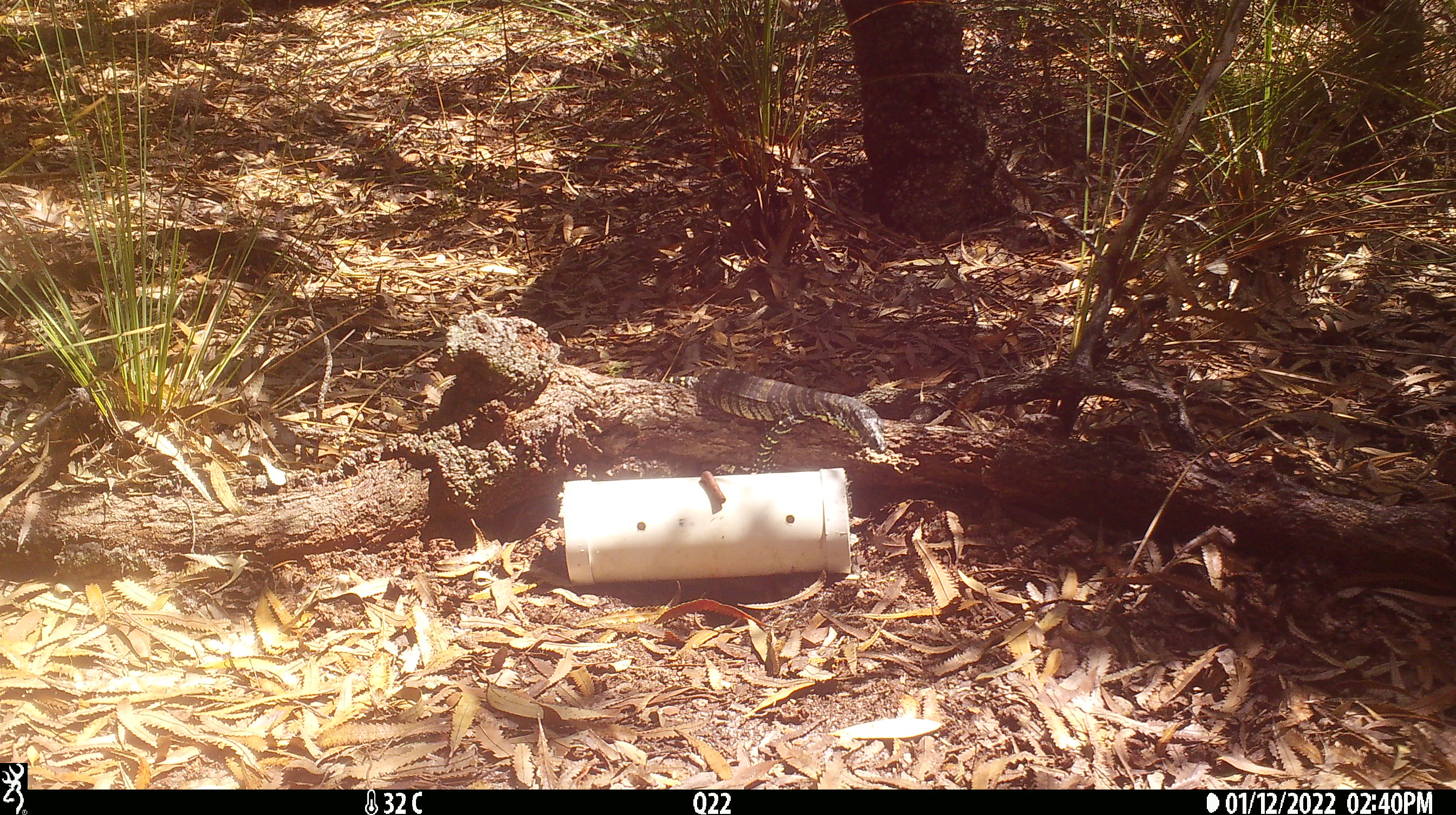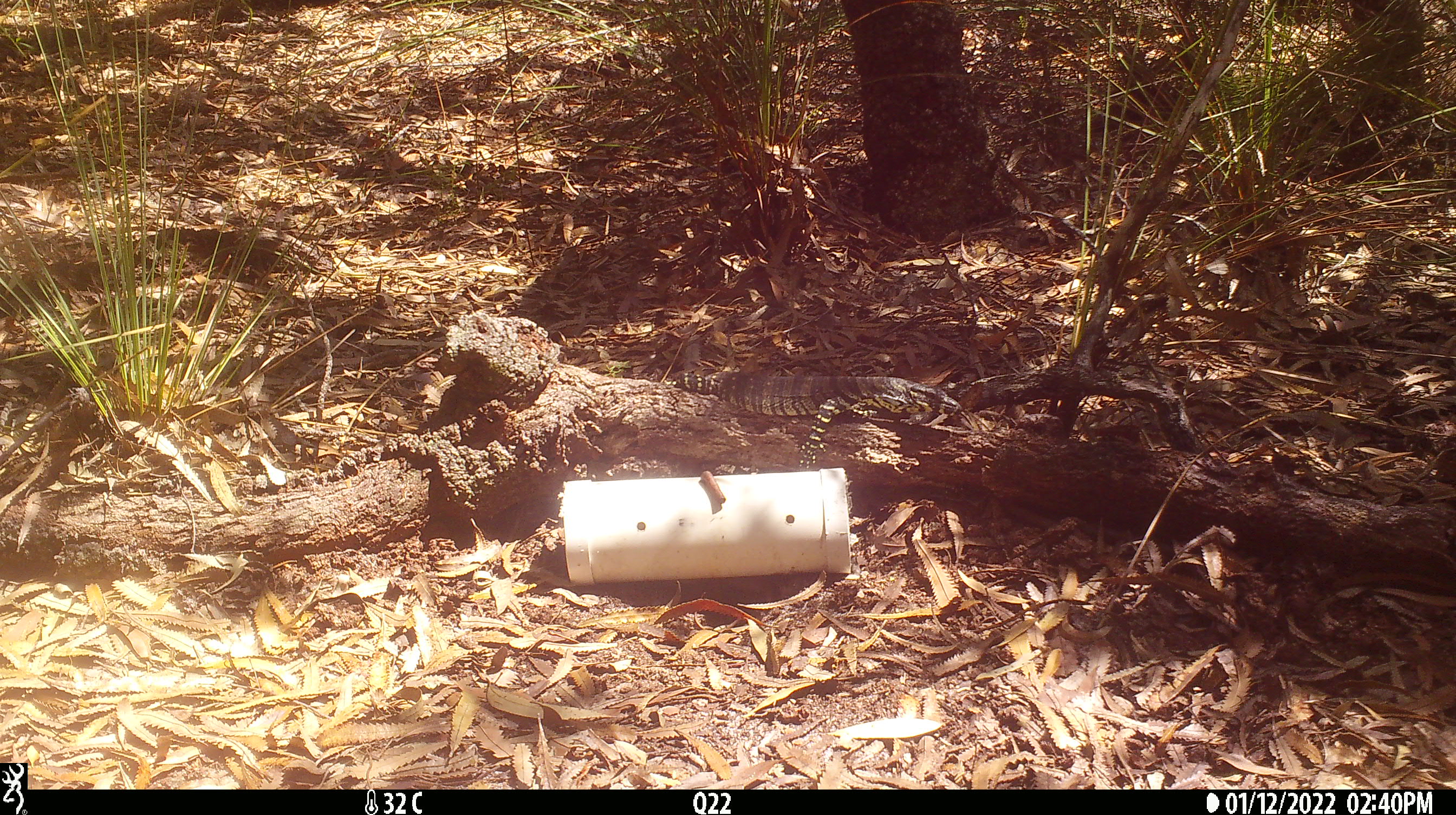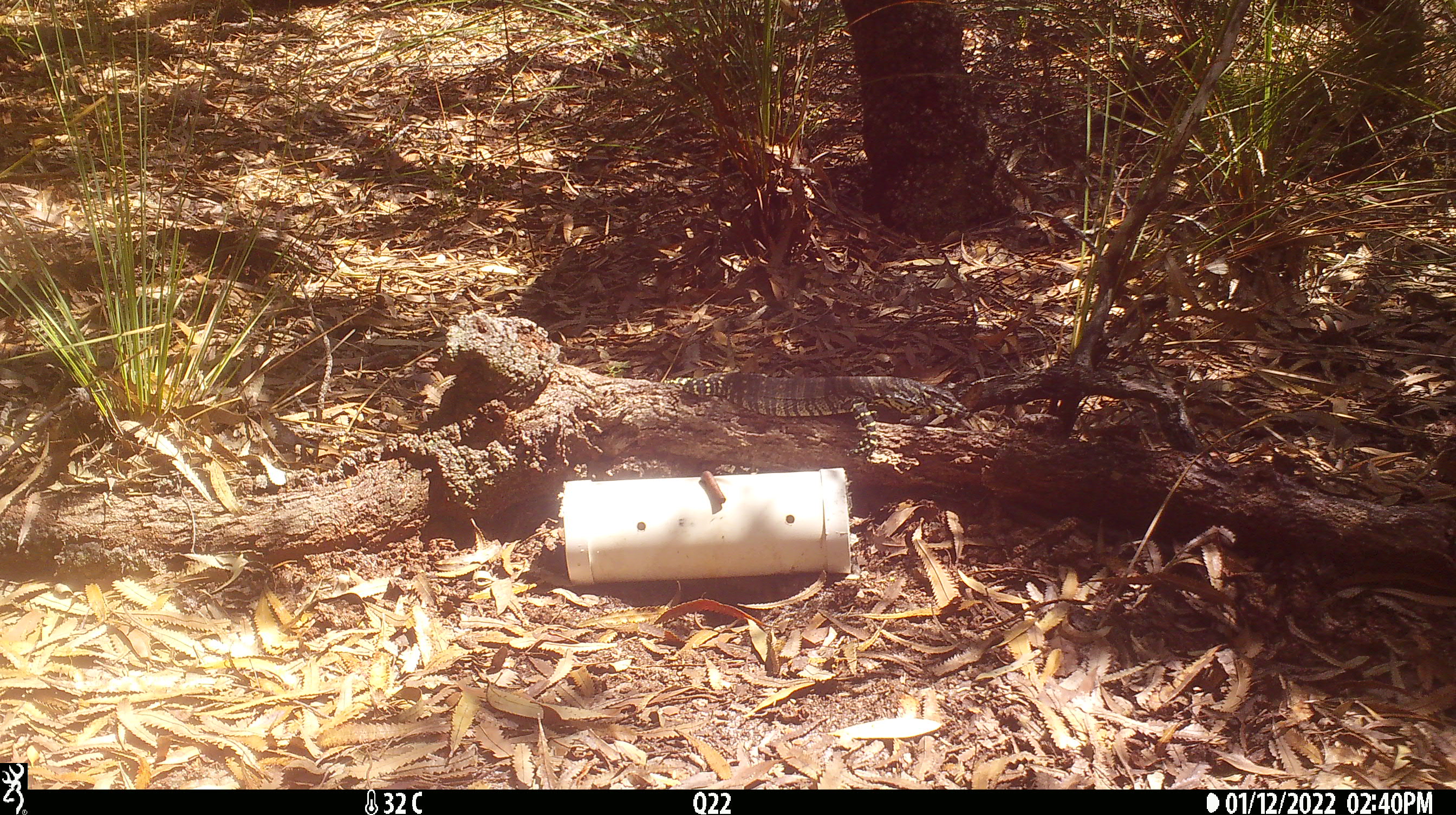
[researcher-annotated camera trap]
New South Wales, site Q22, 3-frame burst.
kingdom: Animalia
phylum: Chordata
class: Reptilia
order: Squamata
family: Varanidae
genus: Varanus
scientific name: Varanus varius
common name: lace monitor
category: goanna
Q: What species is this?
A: Goanna (lace monitor) (Varanus varius).